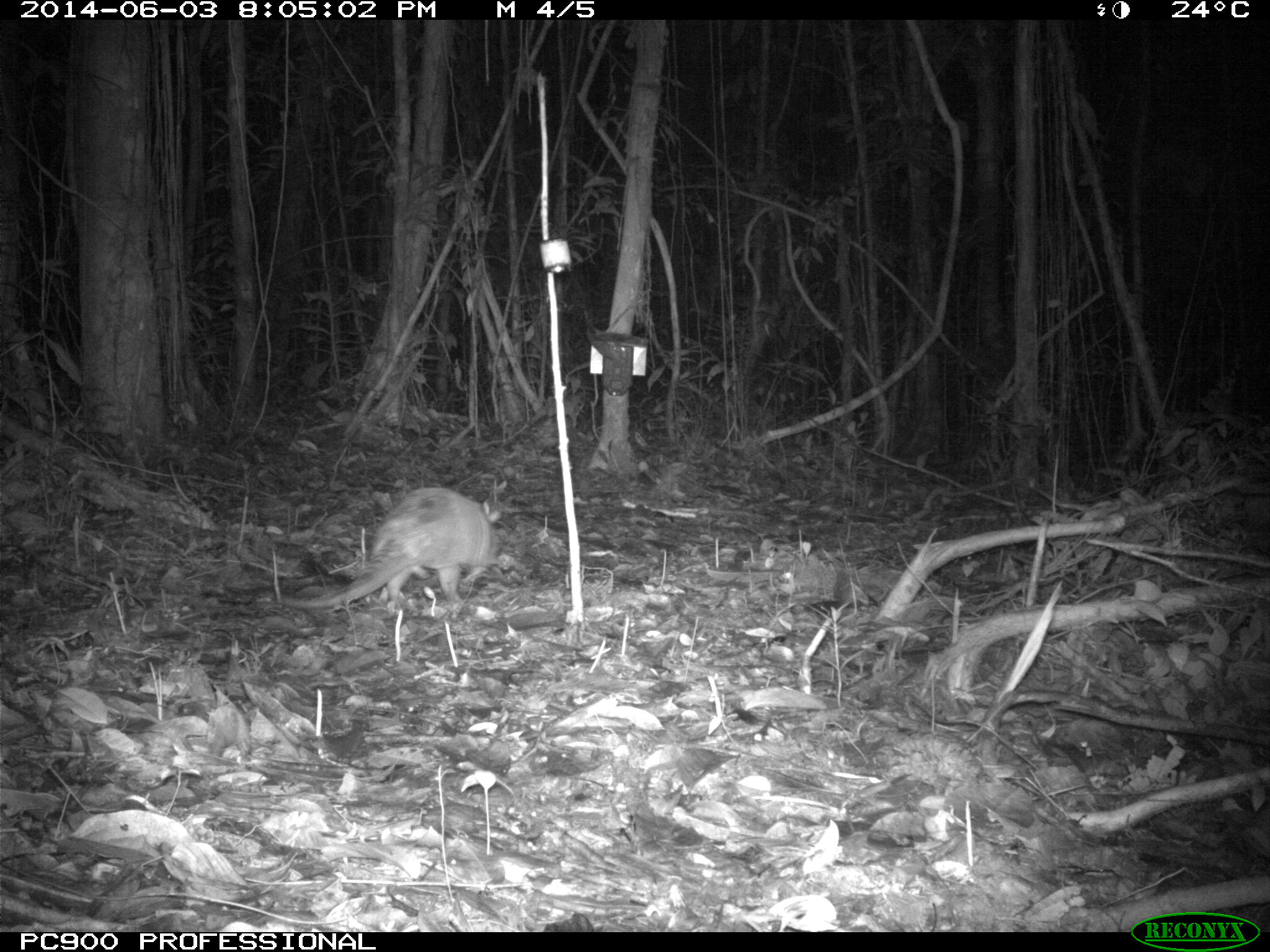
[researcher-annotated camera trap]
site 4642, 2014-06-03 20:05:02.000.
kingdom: Animalia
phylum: Chordata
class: Mammalia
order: Cingulata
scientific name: Cingulata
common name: armadillo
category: unknown armadillo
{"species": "unknown armadillo (armadillo) (Cingulata)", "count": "1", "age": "adult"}